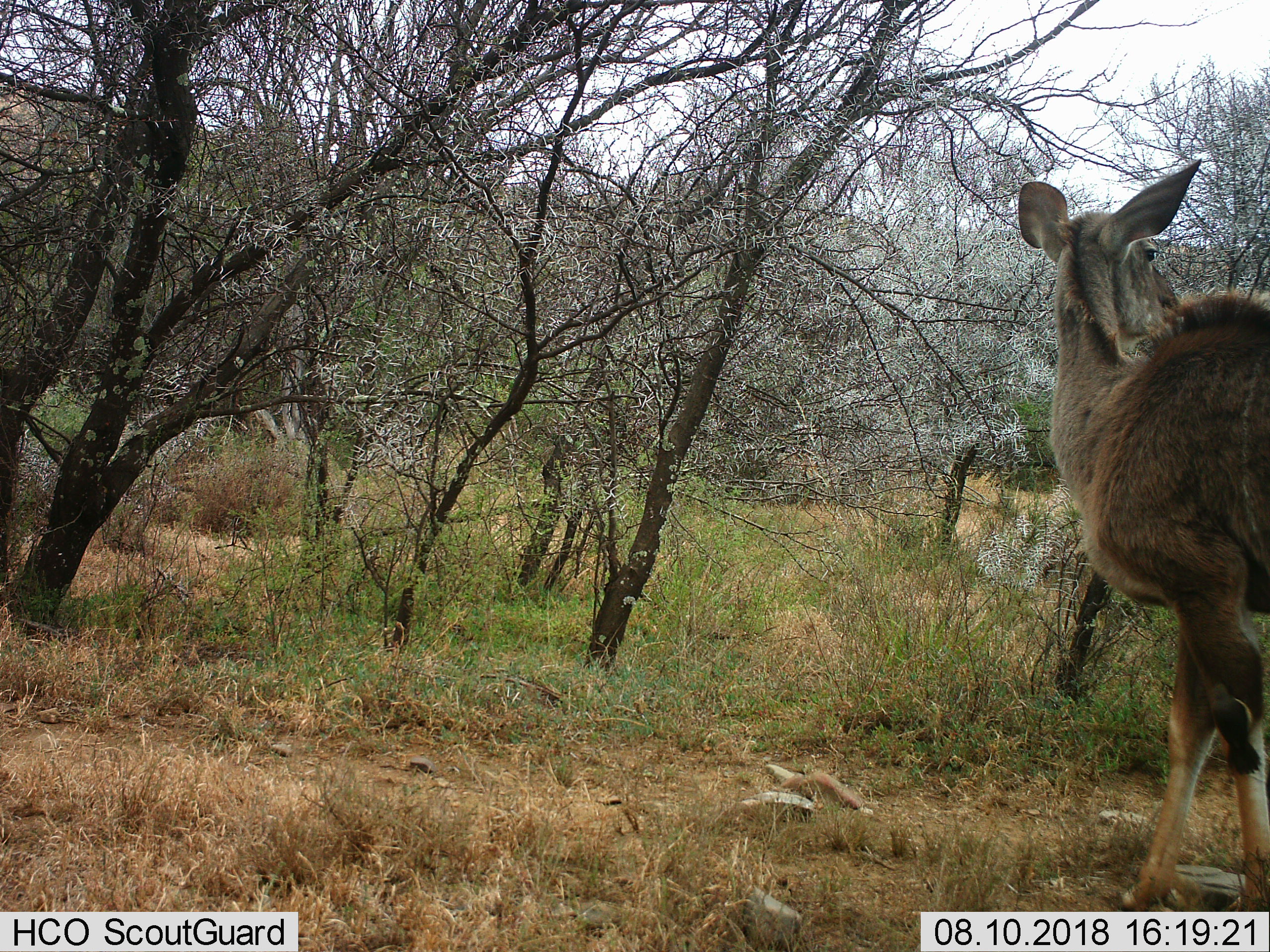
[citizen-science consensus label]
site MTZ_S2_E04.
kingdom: Animalia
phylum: Chordata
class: Mammalia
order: Artiodactyla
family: Bovidae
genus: Tragelaphus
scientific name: Tragelaphus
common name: kudu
Kudu (Tragelaphus), count 1. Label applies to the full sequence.